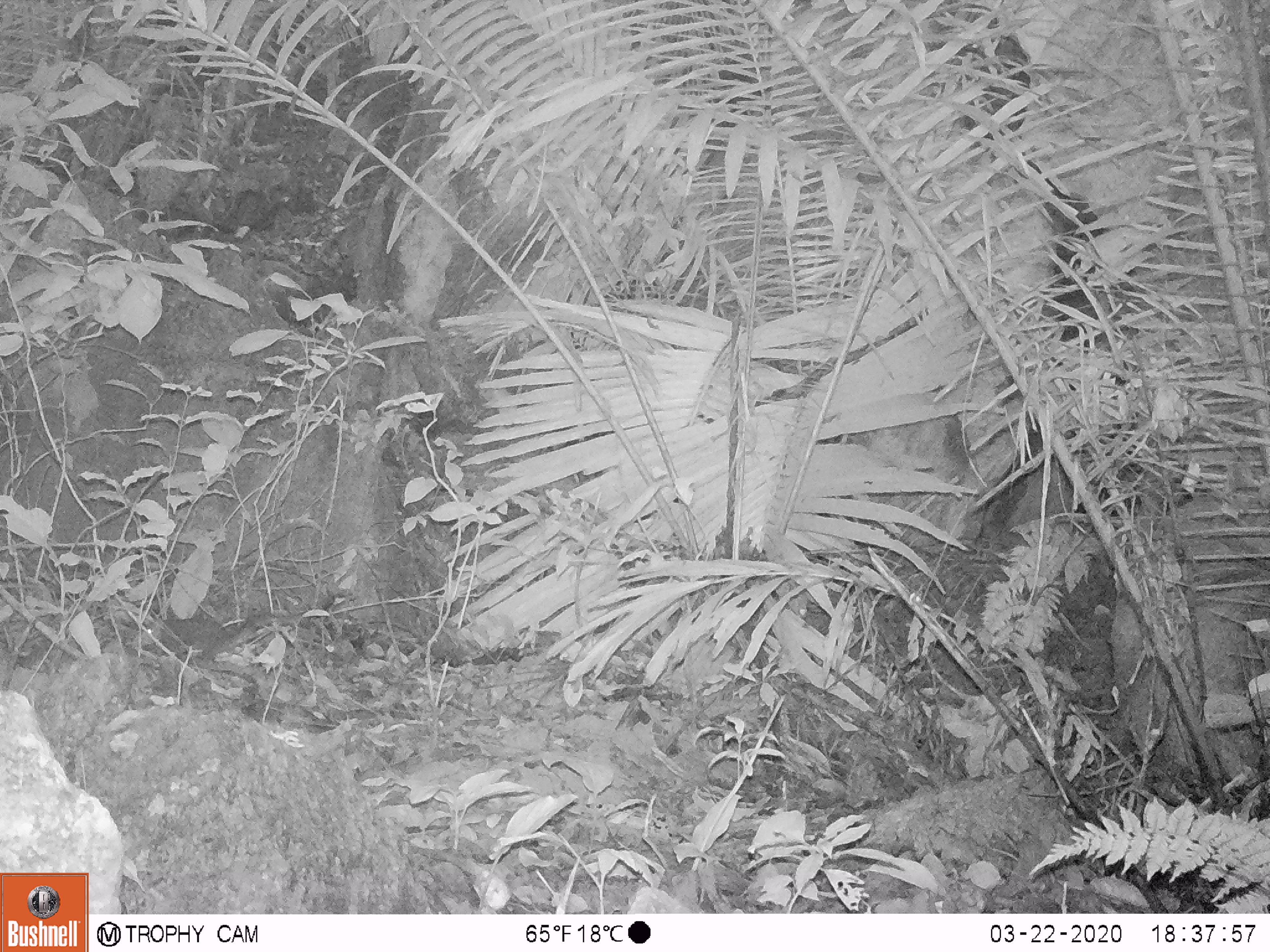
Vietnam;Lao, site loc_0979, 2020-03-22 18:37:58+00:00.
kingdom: Animalia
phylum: Chordata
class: Mammalia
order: Rodentia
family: Muridae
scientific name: Muridae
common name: old-world mice and rats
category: unidentified murid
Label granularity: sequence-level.